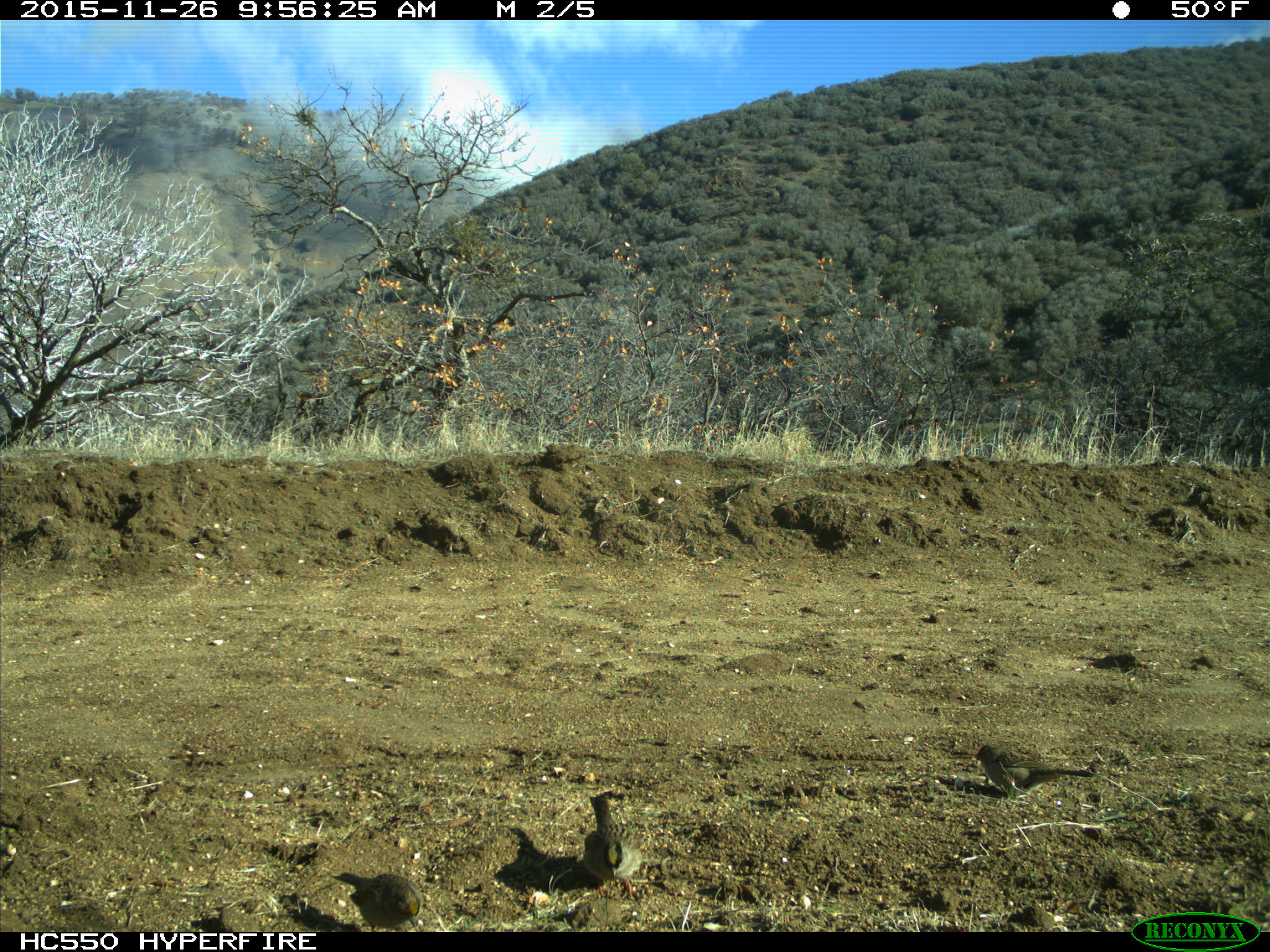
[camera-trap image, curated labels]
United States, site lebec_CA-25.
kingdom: Animalia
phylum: Chordata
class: Aves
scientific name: Aves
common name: birds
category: unidentified bird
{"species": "unidentified bird (birds) (Aves)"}